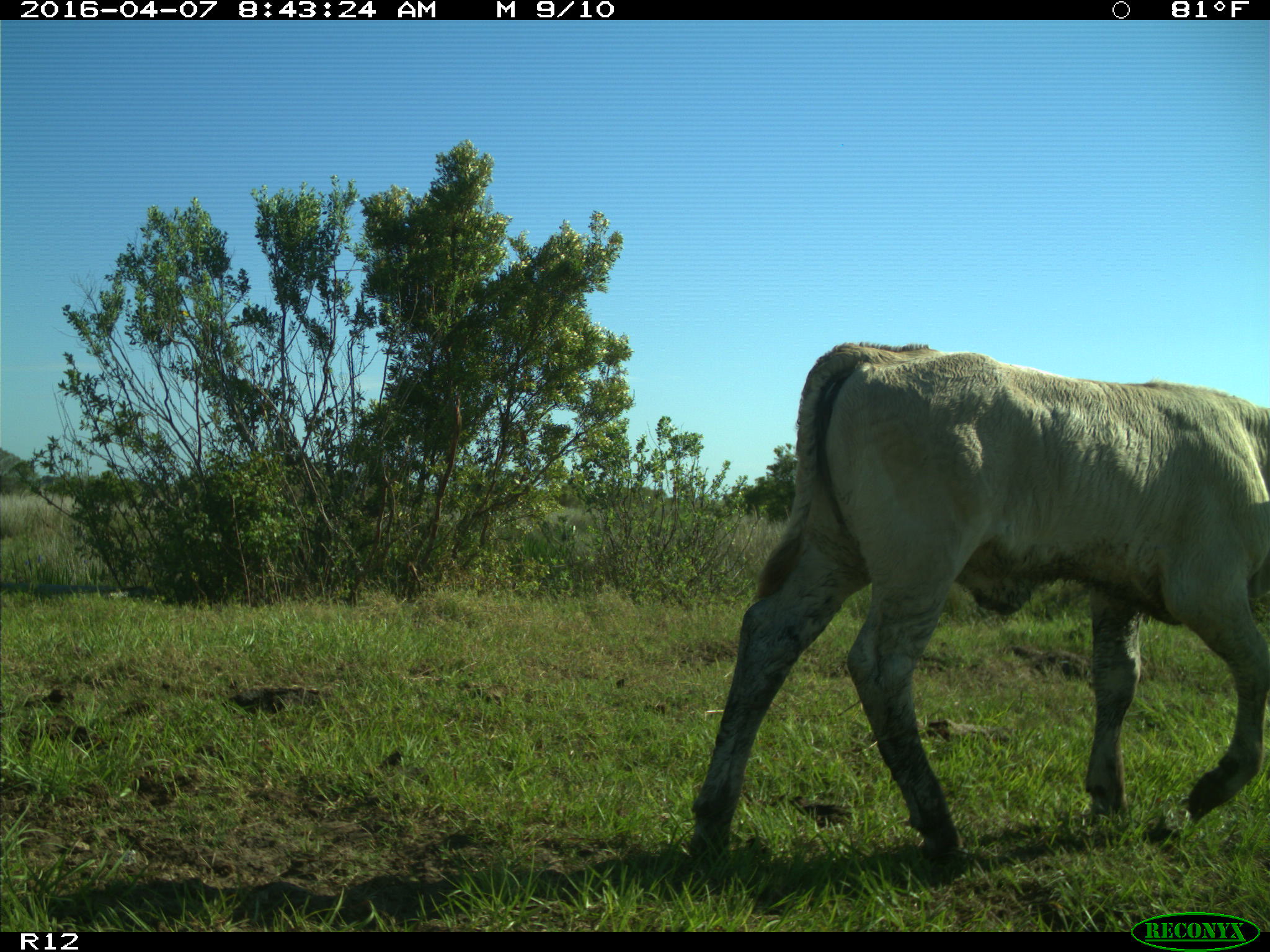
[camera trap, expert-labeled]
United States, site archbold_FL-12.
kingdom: Animalia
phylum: Chordata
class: Mammalia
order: Artiodactyla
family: Bovidae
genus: Bos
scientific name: Bos taurus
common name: domestic cow